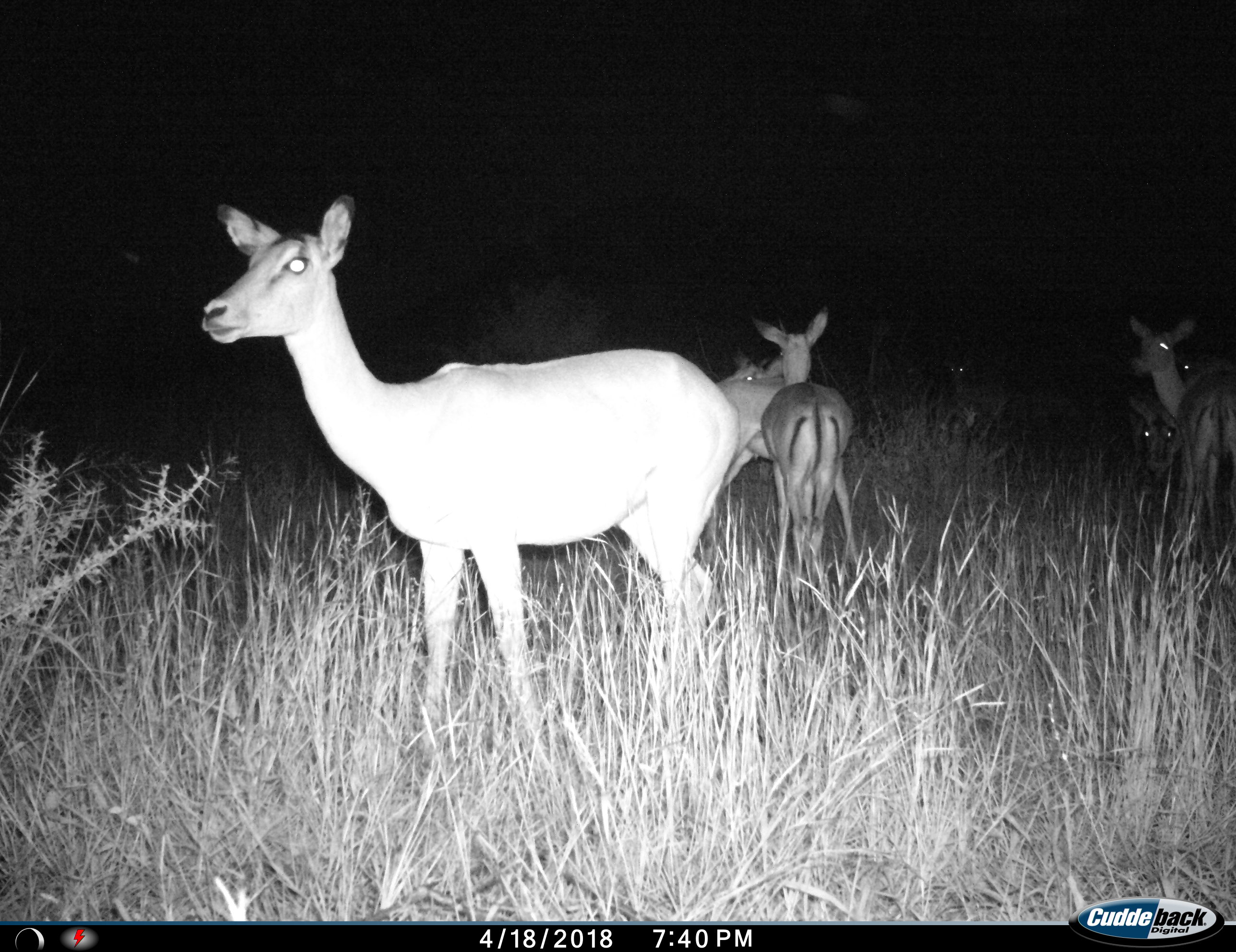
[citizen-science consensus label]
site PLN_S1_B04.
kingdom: Animalia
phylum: Chordata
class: Mammalia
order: Artiodactyla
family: Bovidae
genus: Aepyceros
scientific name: Aepyceros melampus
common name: impala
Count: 7.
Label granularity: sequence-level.